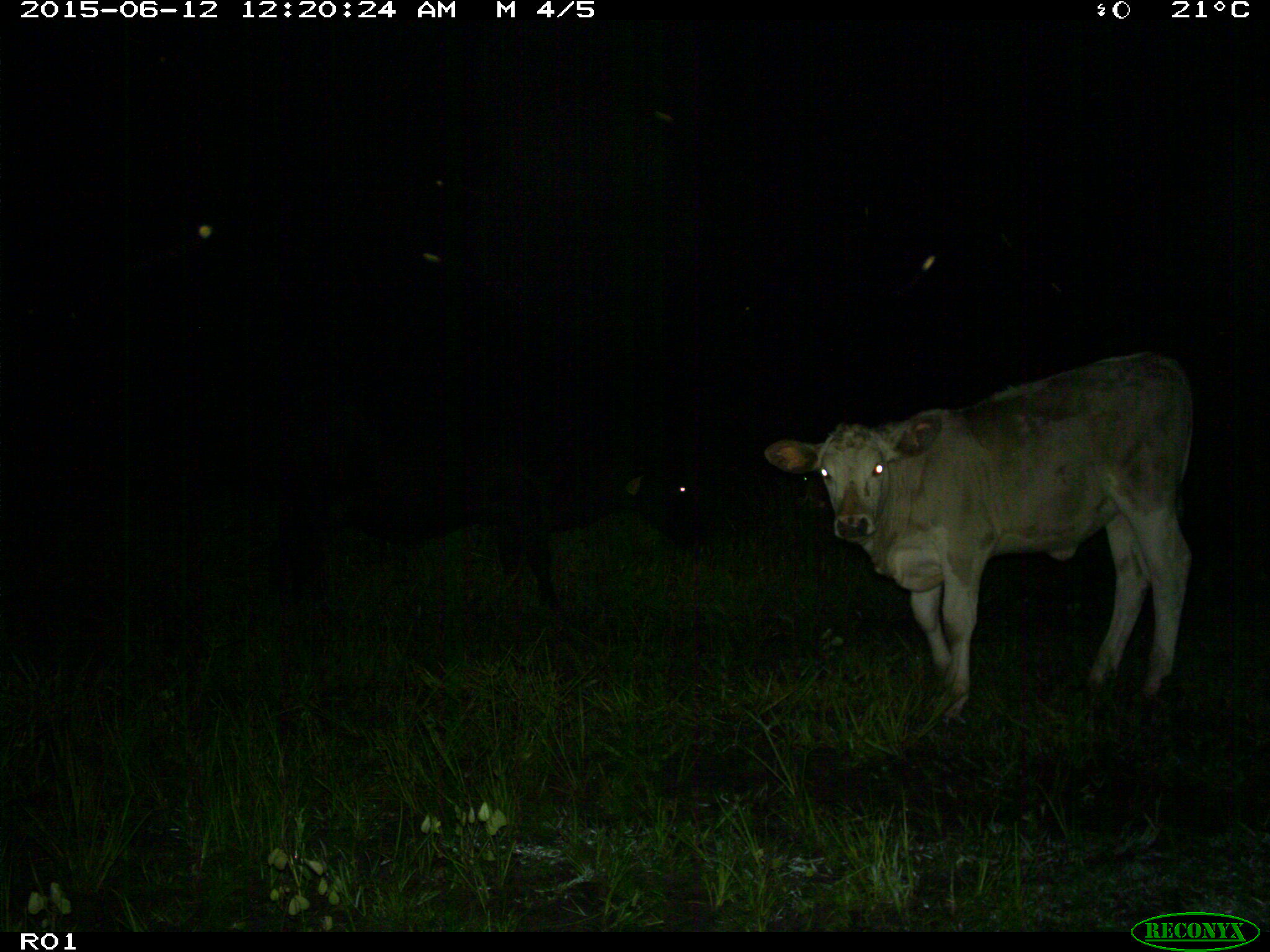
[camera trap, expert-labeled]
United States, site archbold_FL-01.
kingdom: Animalia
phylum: Chordata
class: Mammalia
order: Artiodactyla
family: Bovidae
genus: Bos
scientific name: Bos taurus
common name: domestic cow